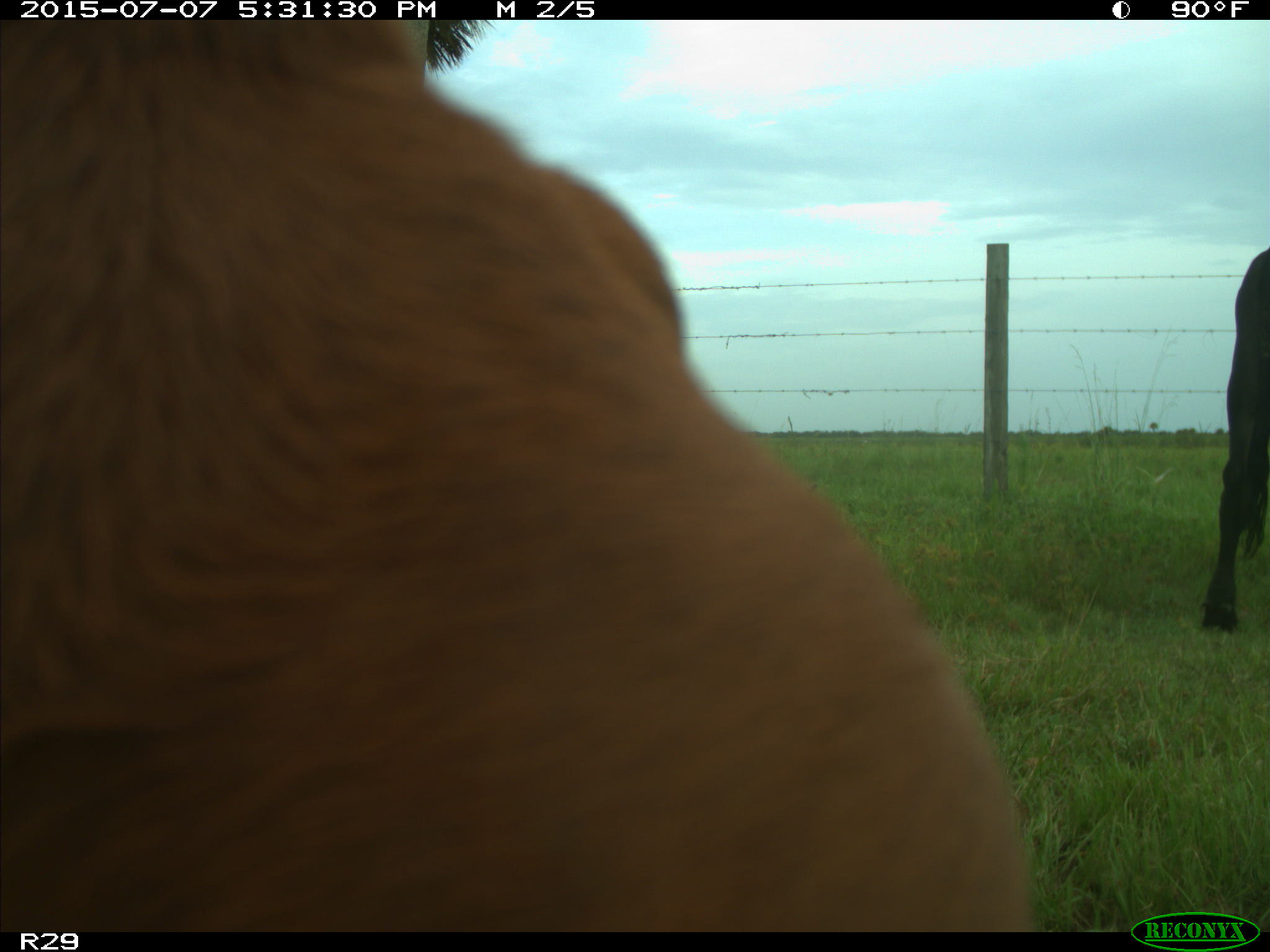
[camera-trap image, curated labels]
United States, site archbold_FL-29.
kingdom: Animalia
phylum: Chordata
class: Mammalia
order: Artiodactyla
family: Bovidae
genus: Bos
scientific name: Bos taurus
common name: domestic cow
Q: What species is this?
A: Bos taurus (domestic cow).